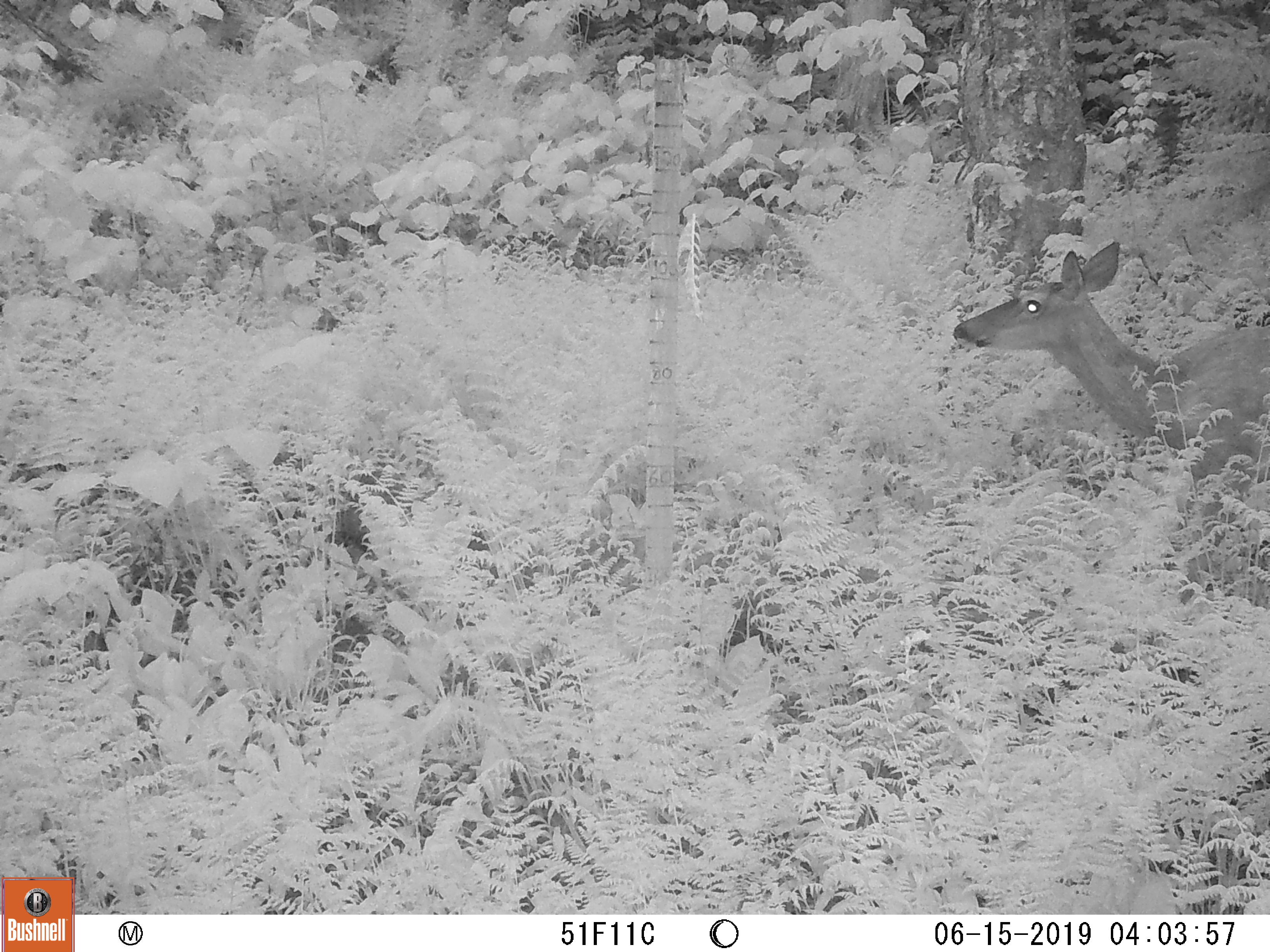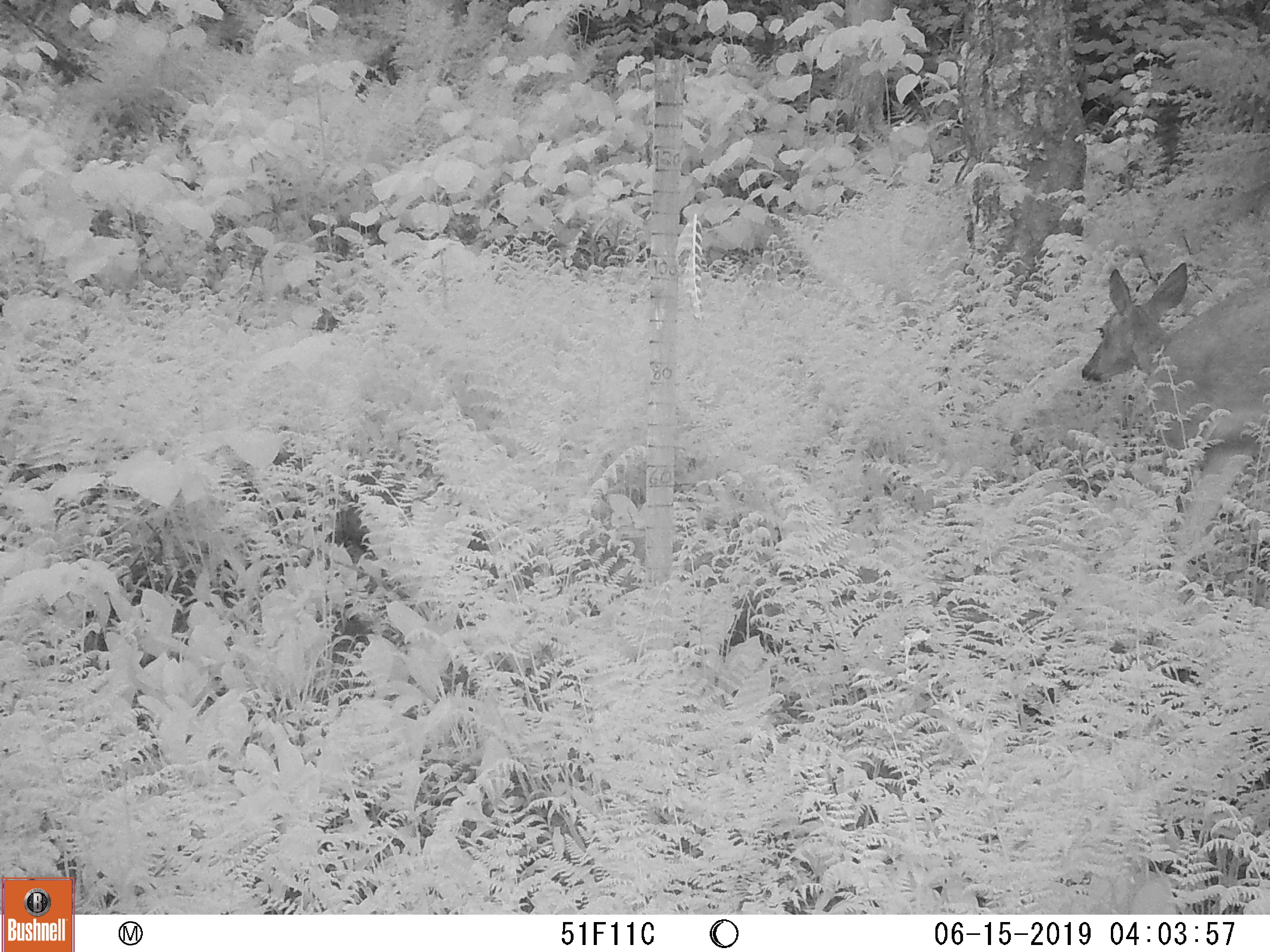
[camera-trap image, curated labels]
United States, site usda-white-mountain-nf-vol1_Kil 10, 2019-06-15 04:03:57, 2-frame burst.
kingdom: Animalia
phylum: Chordata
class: Mammalia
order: Artiodactyla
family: Cervidae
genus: Odocoileus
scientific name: Odocoileus virginianus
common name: white-tailed deer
White-tailed deer (Odocoileus virginianus).